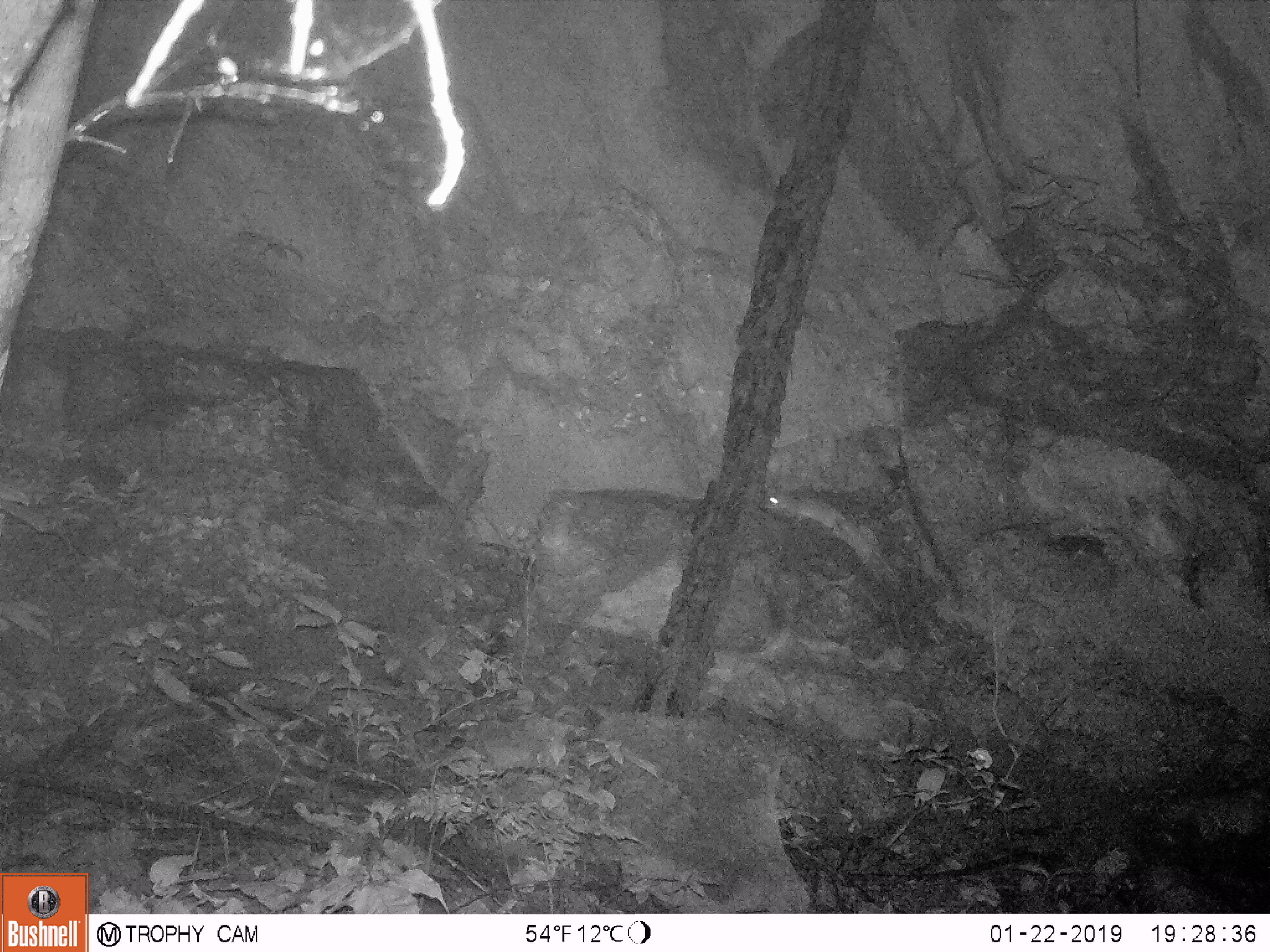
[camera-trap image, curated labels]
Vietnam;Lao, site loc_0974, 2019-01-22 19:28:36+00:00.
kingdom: Animalia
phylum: Chordata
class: Mammalia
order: Rodentia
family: Muridae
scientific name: Muridae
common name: old-world mice and rats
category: unidentified murid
Unidentified murid (old-world mice and rats) (Muridae). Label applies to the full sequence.